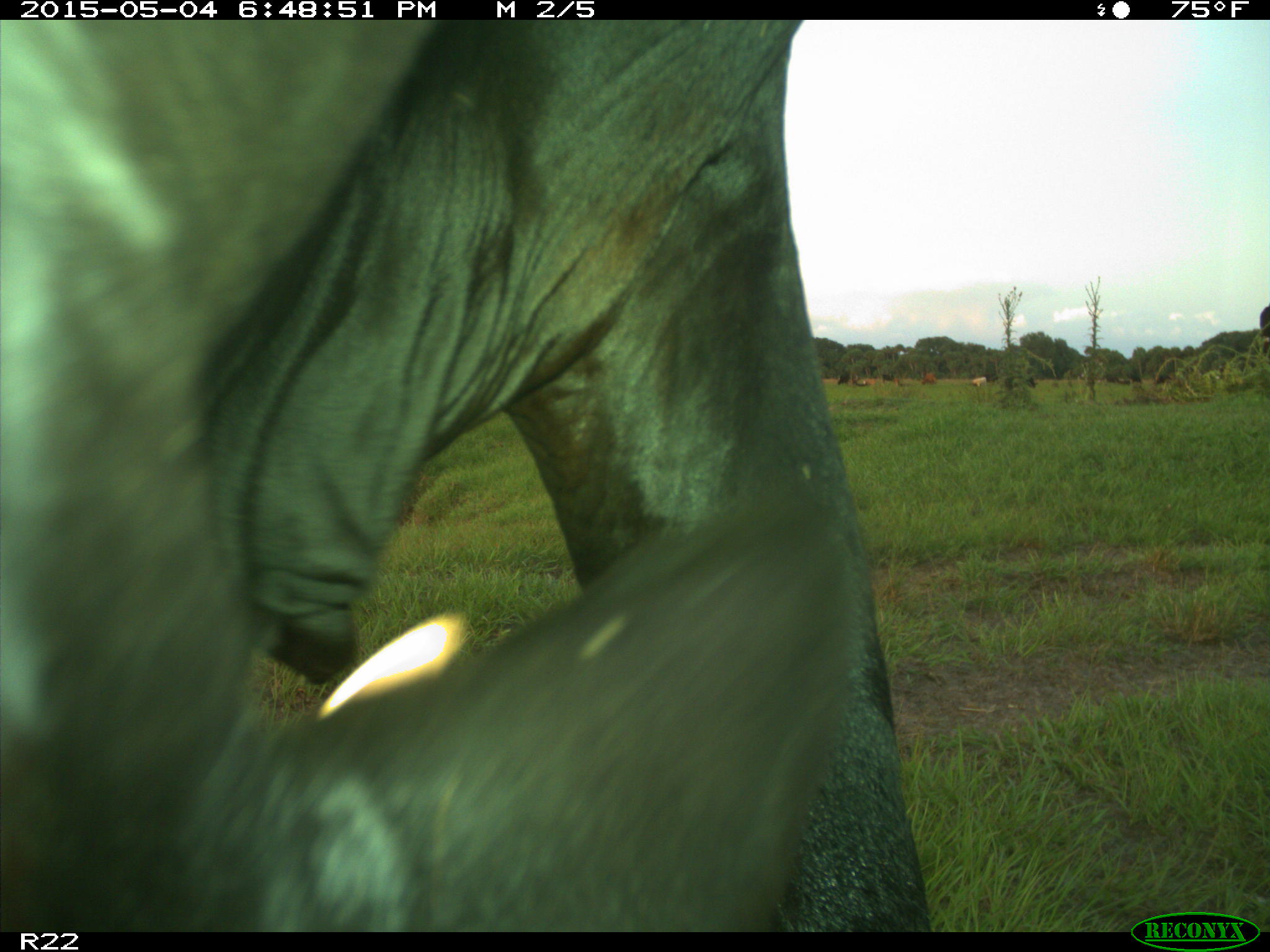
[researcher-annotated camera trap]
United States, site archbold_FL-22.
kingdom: Animalia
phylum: Chordata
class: Mammalia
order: Artiodactyla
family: Bovidae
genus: Bos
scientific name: Bos taurus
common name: domestic cow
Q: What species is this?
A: Bos taurus (domestic cow).